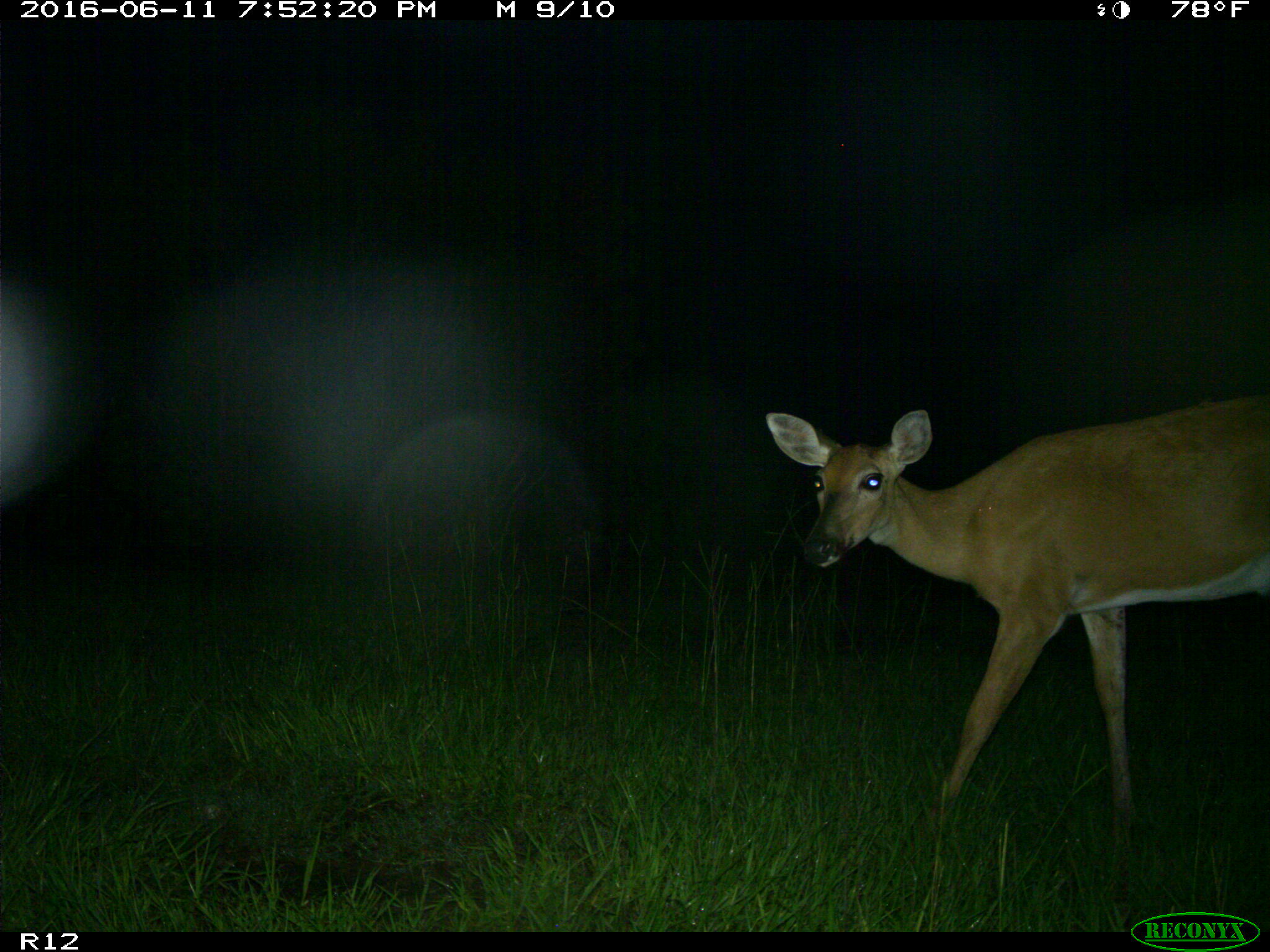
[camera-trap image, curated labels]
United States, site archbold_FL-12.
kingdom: Animalia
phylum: Chordata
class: Mammalia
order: Artiodactyla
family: Cervidae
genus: Odocoileus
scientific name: Odocoileus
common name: deer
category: unidentified deer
Unidentified deer (deer) (Odocoileus).